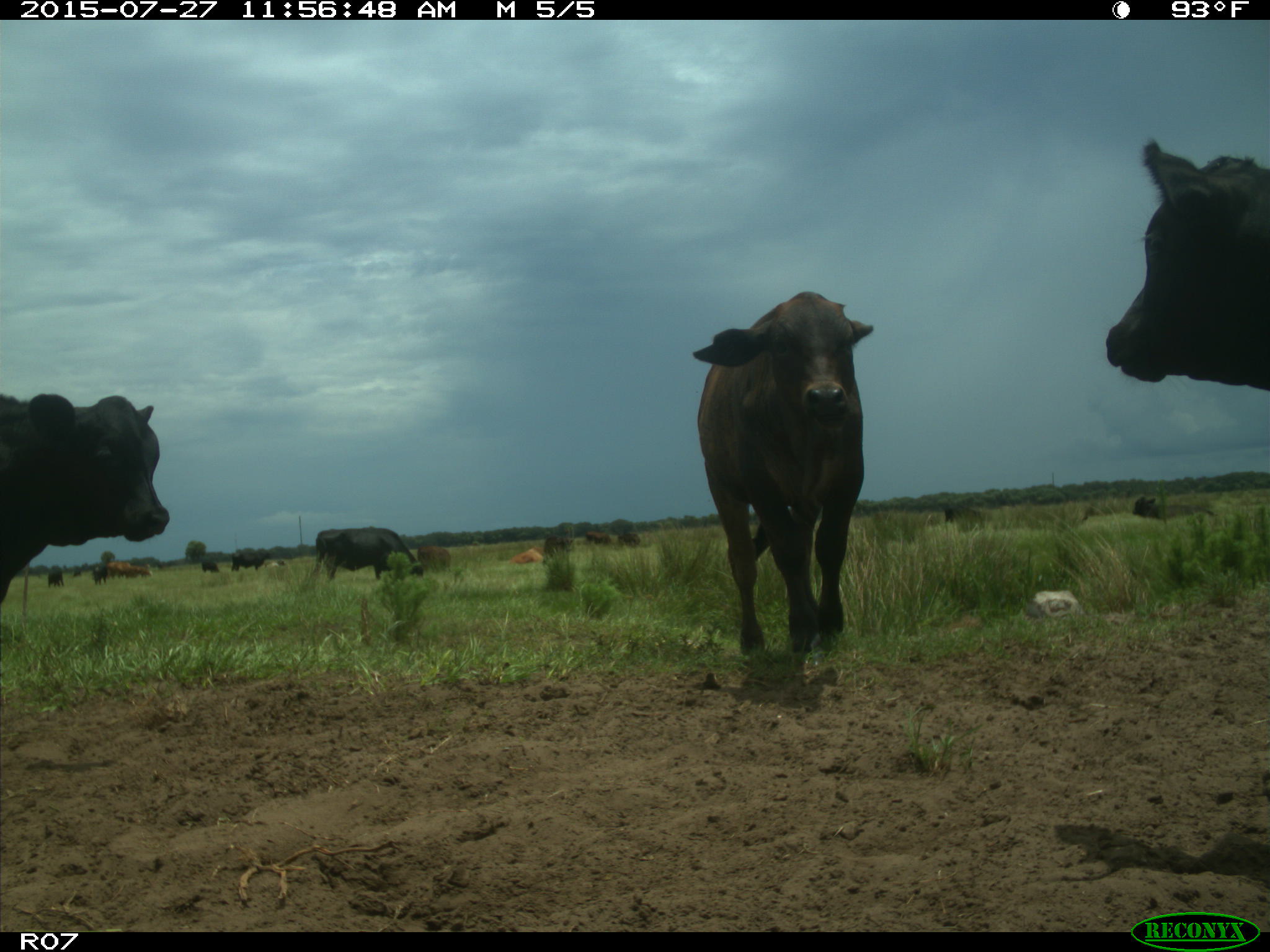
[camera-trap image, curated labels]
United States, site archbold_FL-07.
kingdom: Animalia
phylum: Chordata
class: Mammalia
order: Artiodactyla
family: Bovidae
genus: Bos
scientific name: Bos taurus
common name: domestic cow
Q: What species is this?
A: Bos taurus (domestic cow).